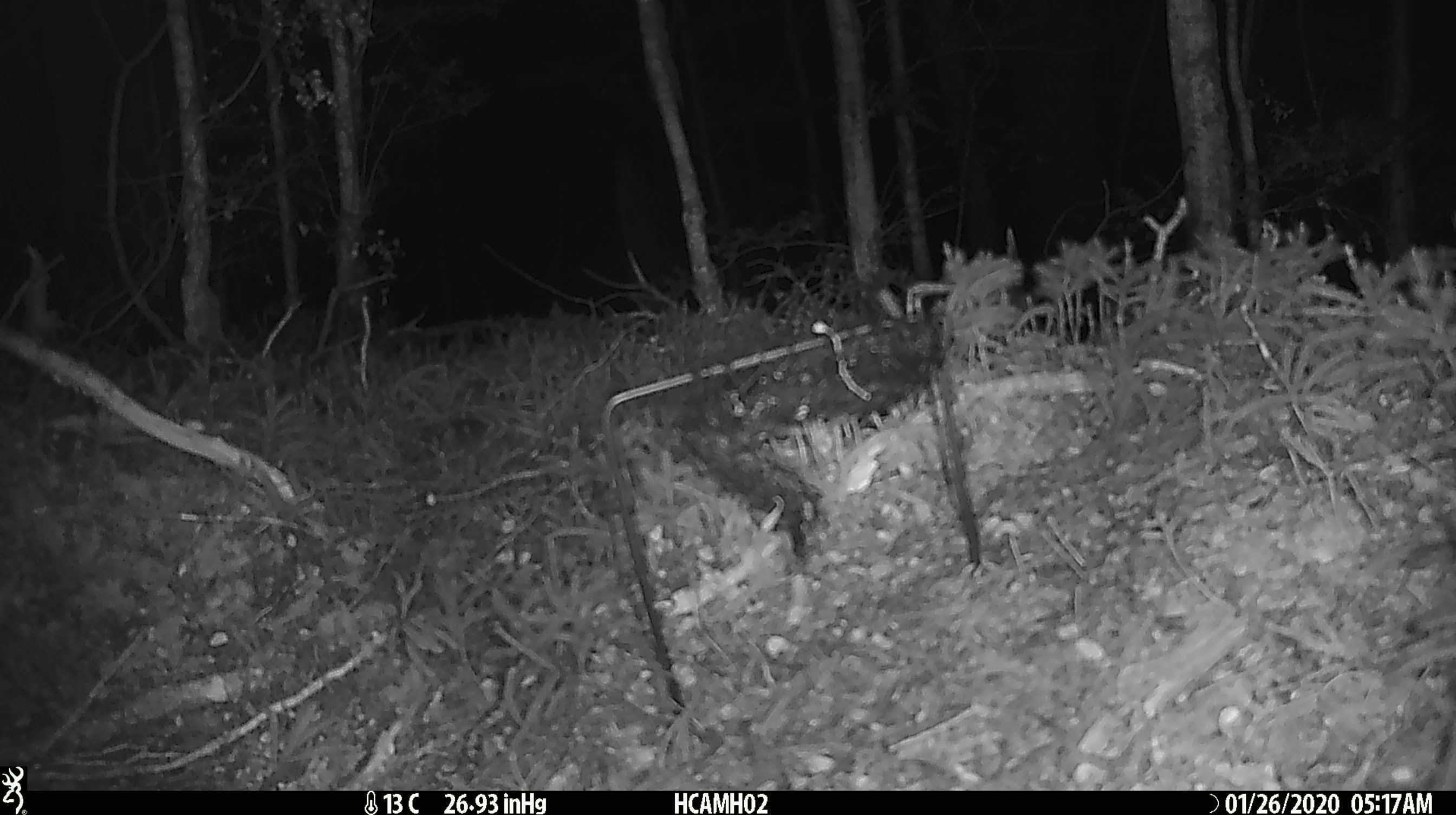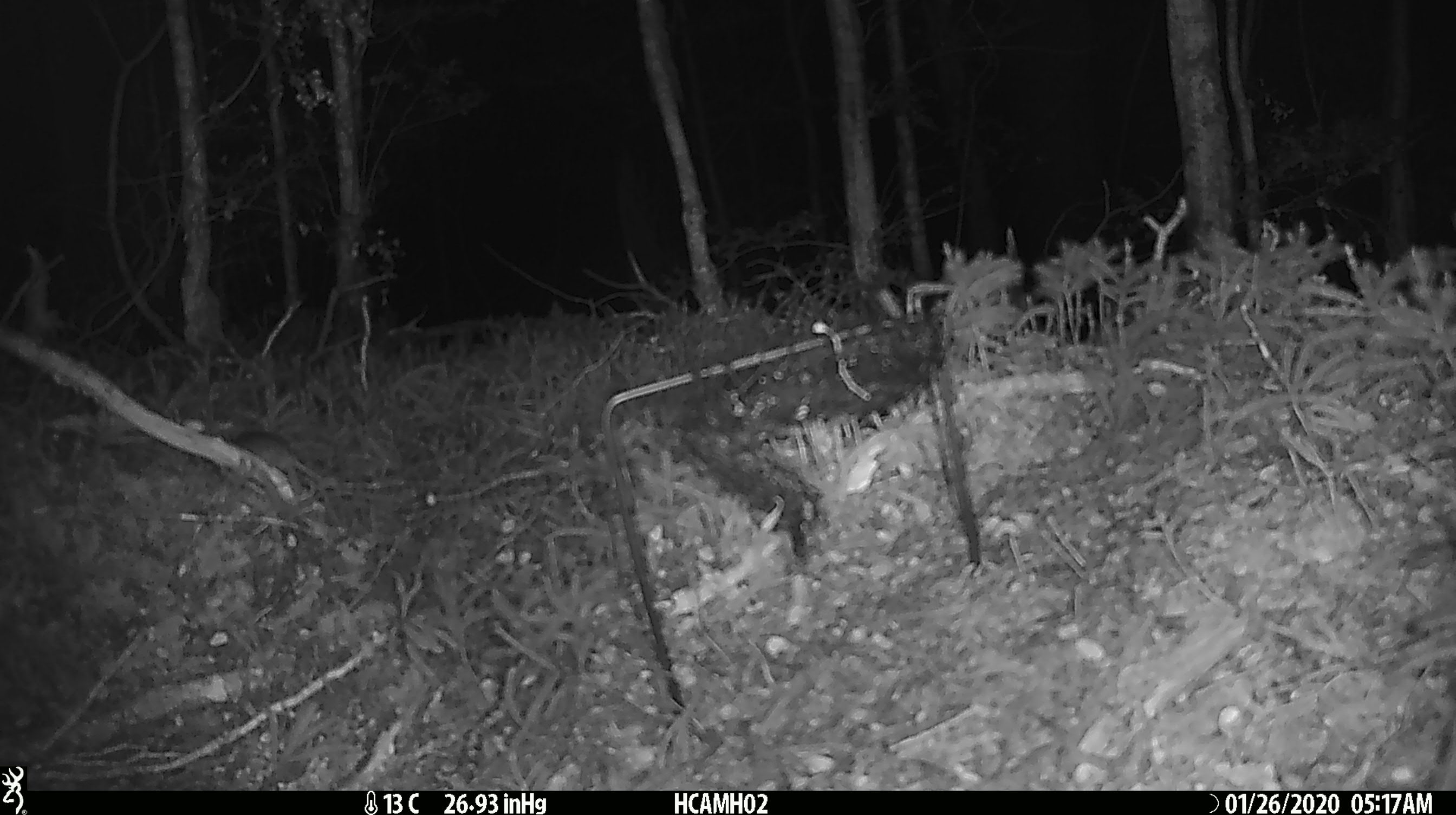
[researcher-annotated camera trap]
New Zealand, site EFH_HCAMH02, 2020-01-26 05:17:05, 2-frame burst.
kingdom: Animalia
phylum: Chordata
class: Mammalia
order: Rodentia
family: Muridae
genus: Mus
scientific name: Mus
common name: mouse